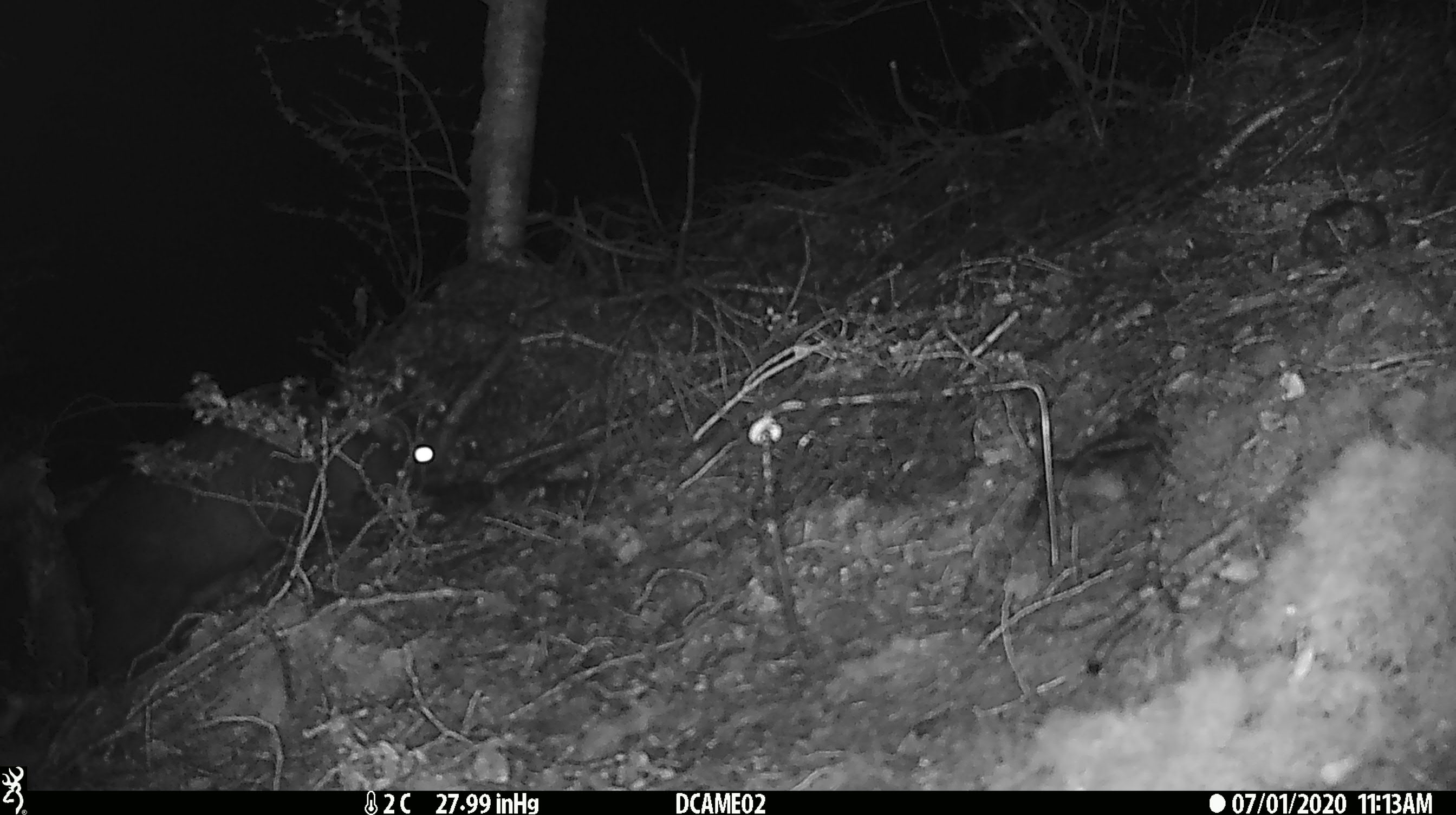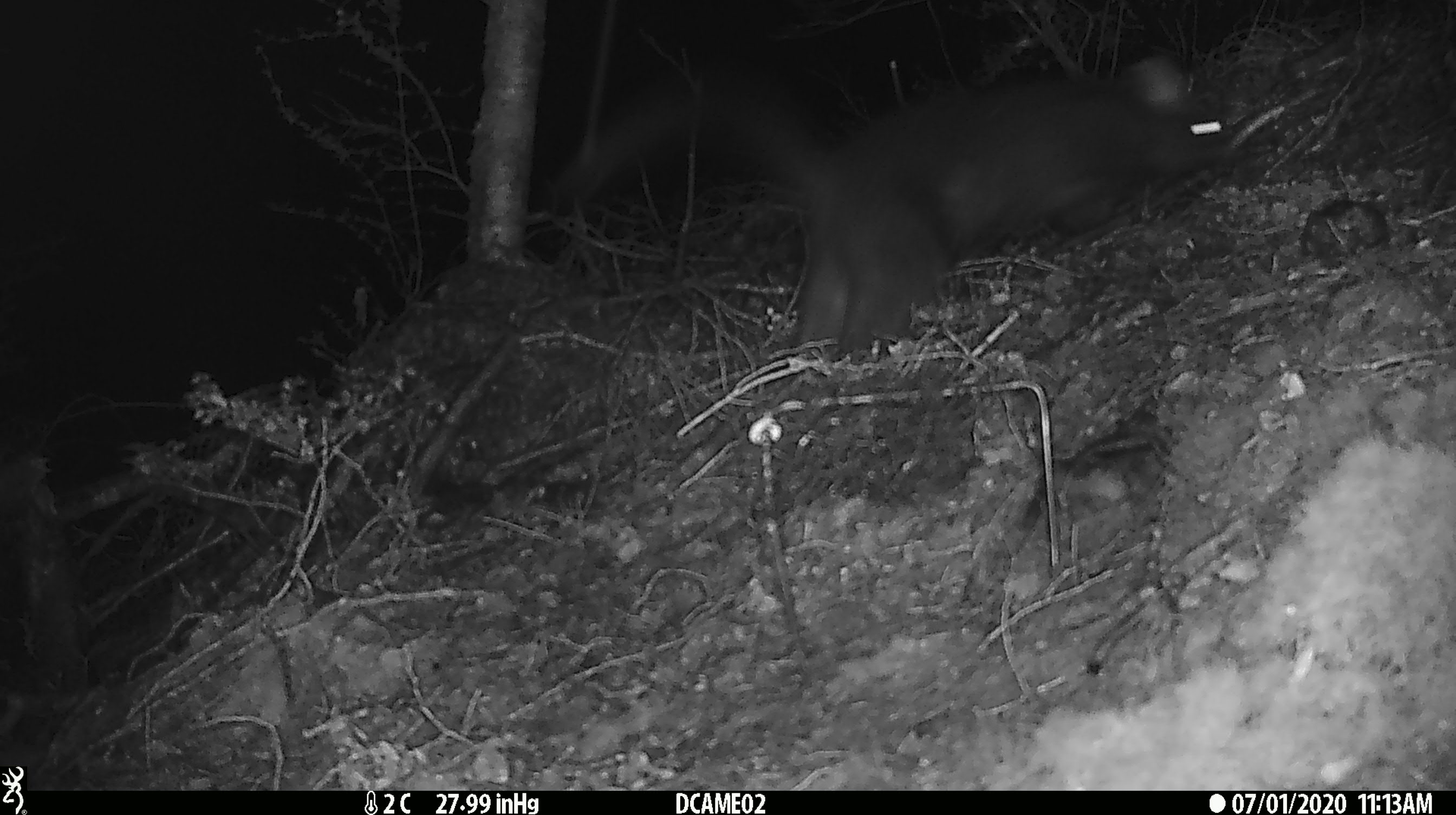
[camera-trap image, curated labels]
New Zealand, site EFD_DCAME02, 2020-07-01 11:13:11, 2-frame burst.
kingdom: Animalia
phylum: Chordata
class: Mammalia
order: Diprotodontia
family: Phalangeridae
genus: Trichosurus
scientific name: Trichosurus vulpecula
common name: common brushtail possum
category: possum